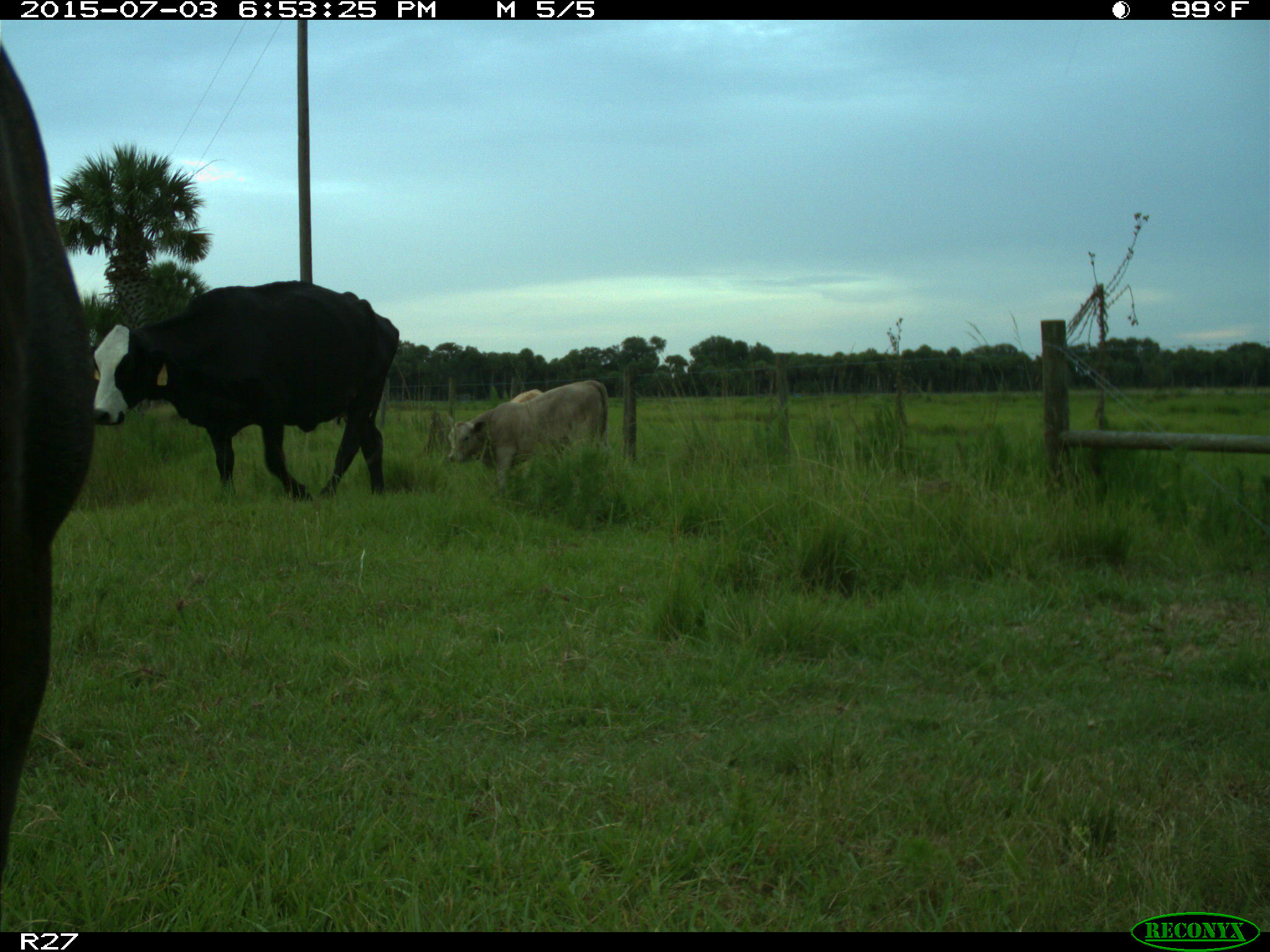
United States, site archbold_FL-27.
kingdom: Animalia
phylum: Chordata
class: Mammalia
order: Artiodactyla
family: Bovidae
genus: Bos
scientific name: Bos taurus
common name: domestic cow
Bos taurus (domestic cow).